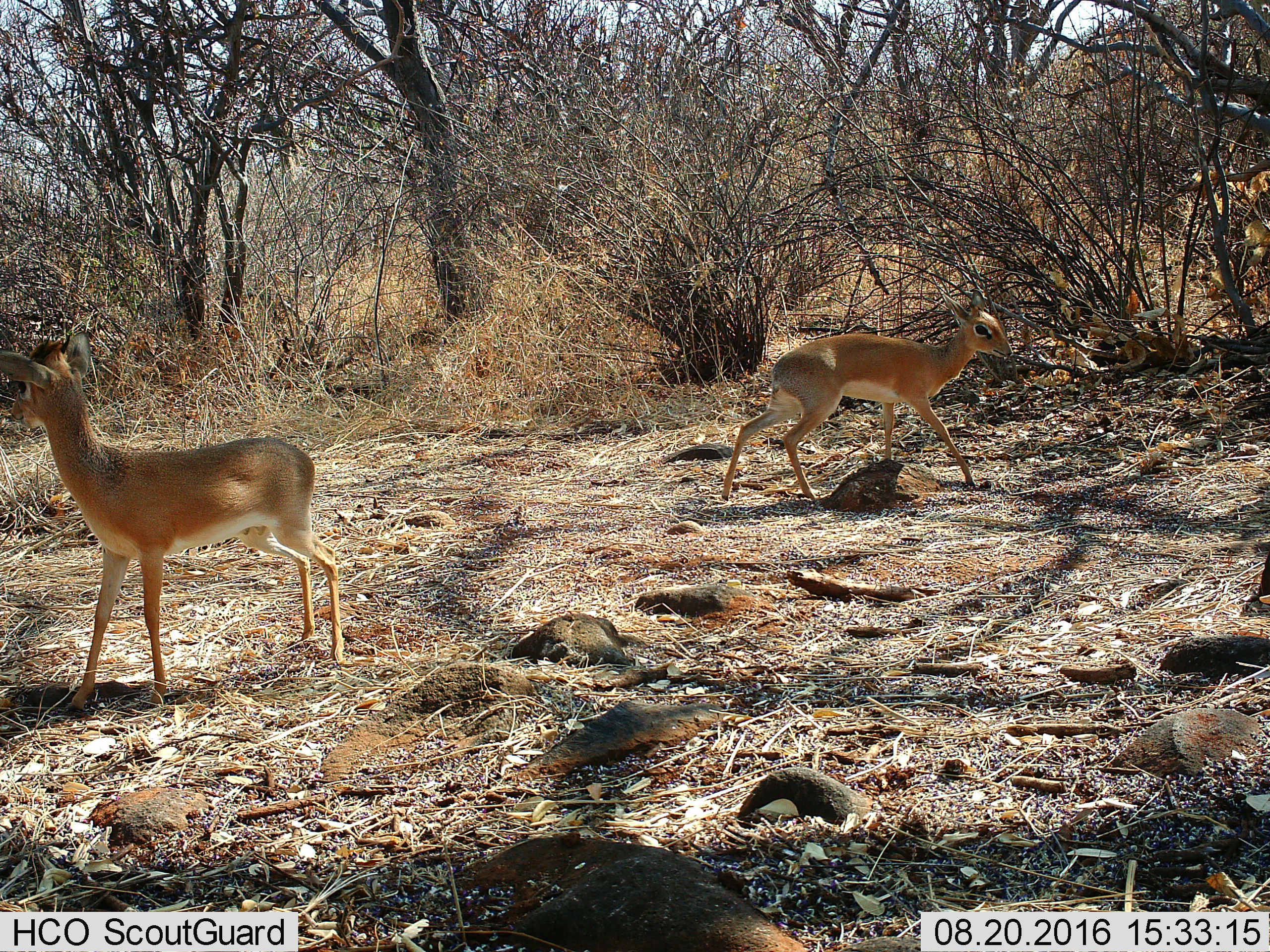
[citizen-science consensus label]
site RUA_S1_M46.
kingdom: Animalia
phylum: Chordata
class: Mammalia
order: Artiodactyla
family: Bovidae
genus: Madoqua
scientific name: Madoqua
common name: dik-dik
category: dikdik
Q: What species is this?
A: Dikdik (dik-dik) (Madoqua).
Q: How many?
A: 2.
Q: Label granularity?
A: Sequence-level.